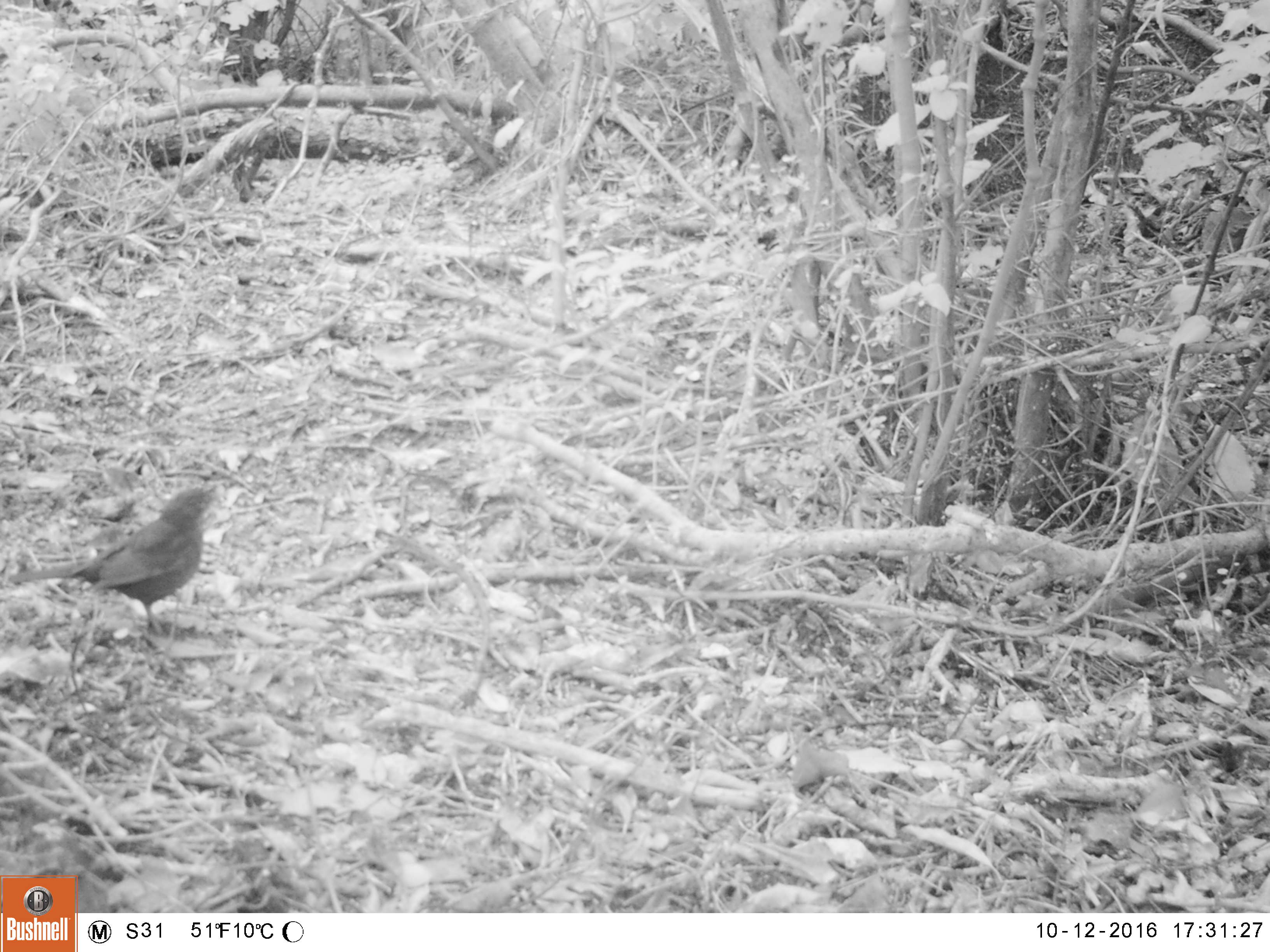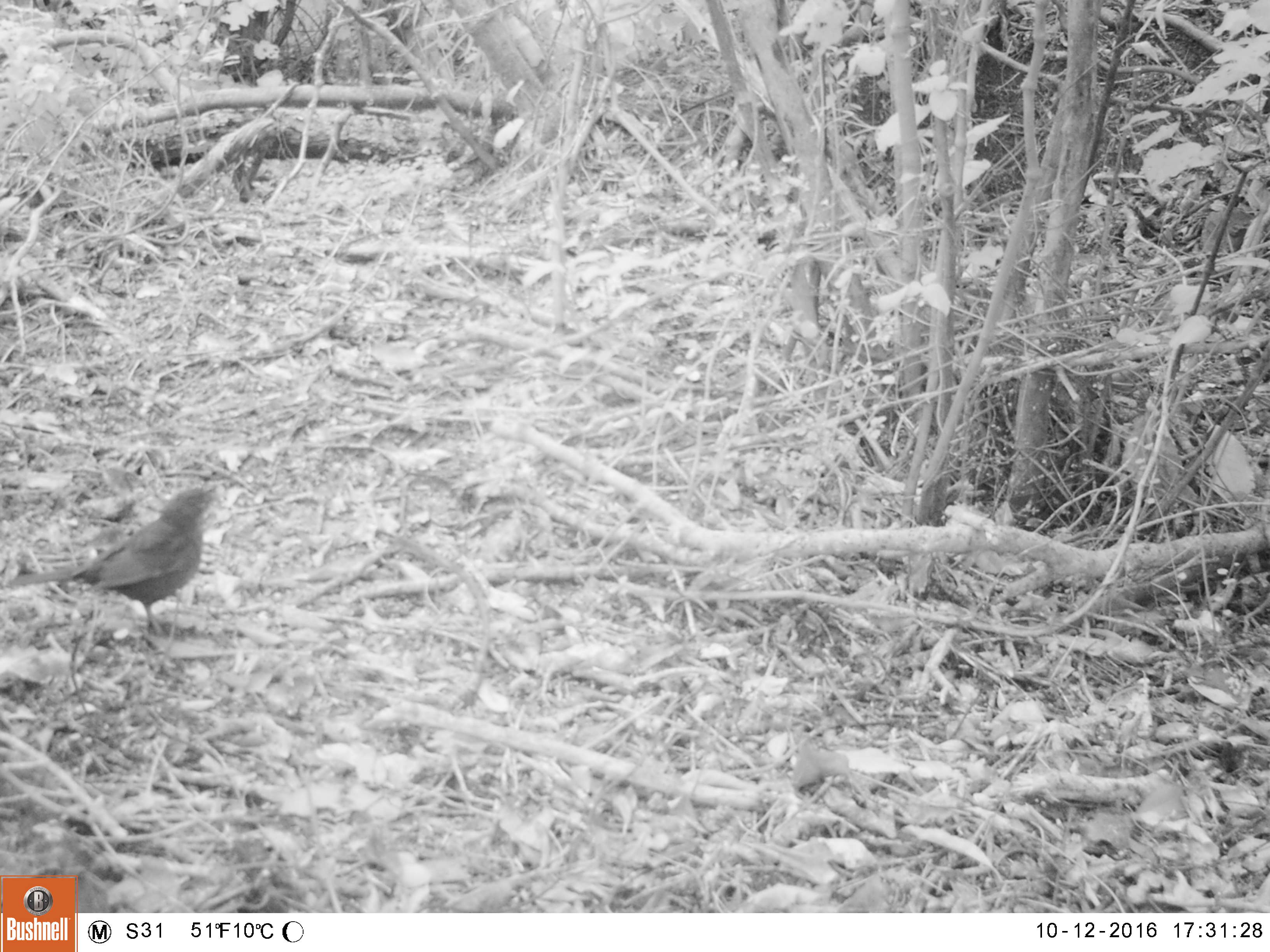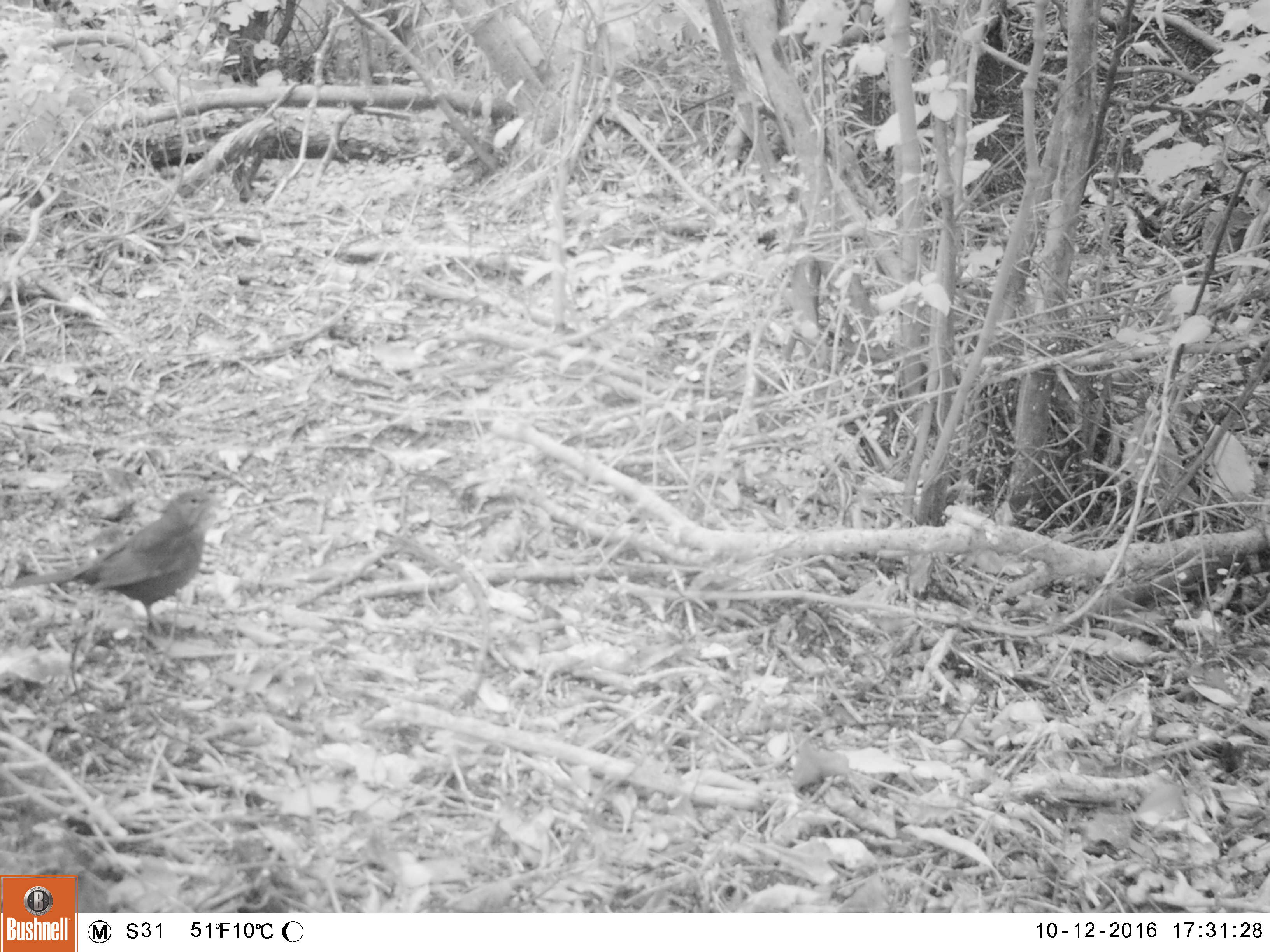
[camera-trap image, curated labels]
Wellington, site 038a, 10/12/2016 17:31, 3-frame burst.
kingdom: Animalia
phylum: Chordata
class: Aves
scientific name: Aves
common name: bird